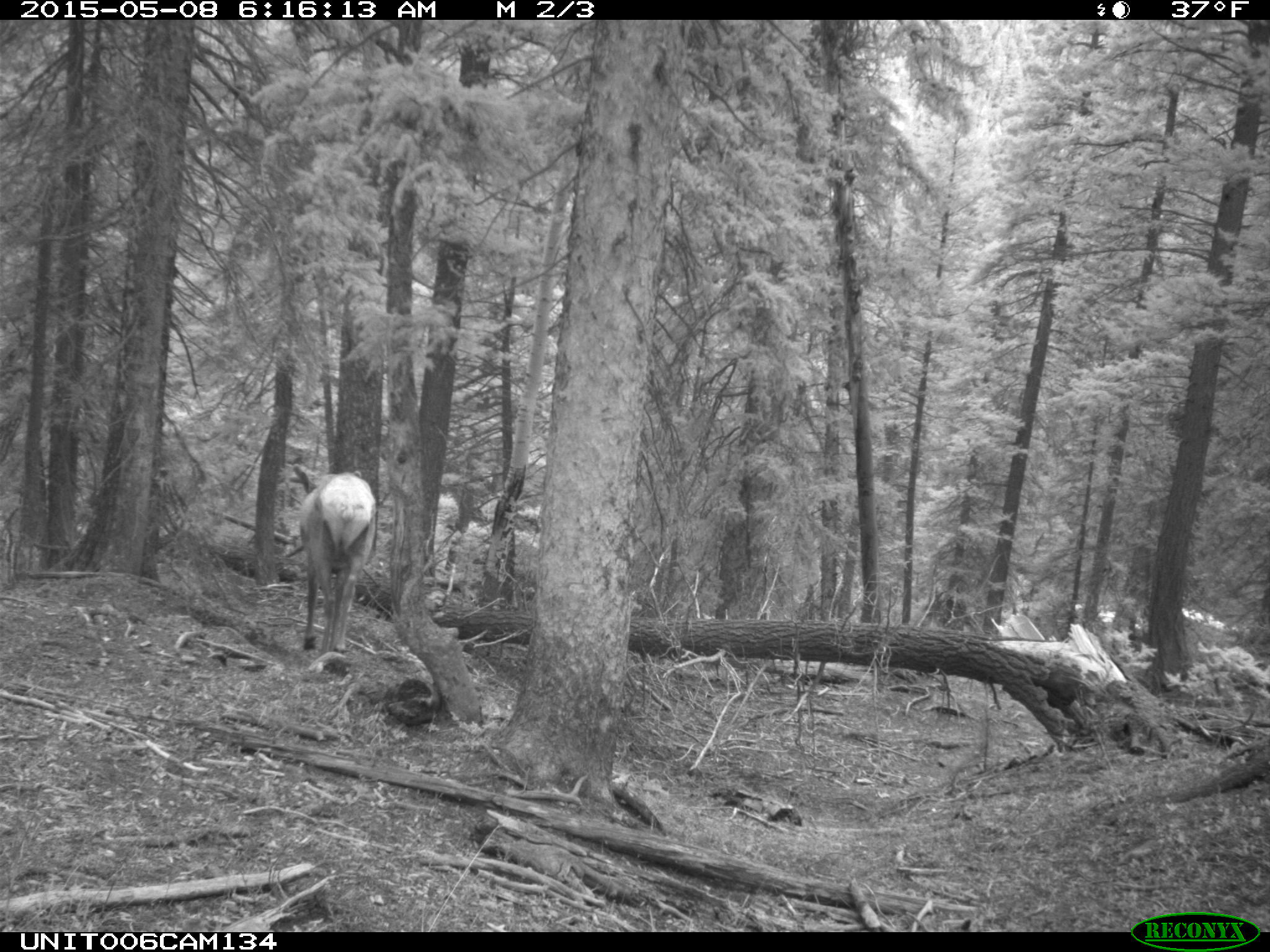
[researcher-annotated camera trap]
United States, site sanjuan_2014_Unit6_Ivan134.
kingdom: Animalia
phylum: Chordata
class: Mammalia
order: Artiodactyla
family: Cervidae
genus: Cervus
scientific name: Cervus elaphus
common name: red deer